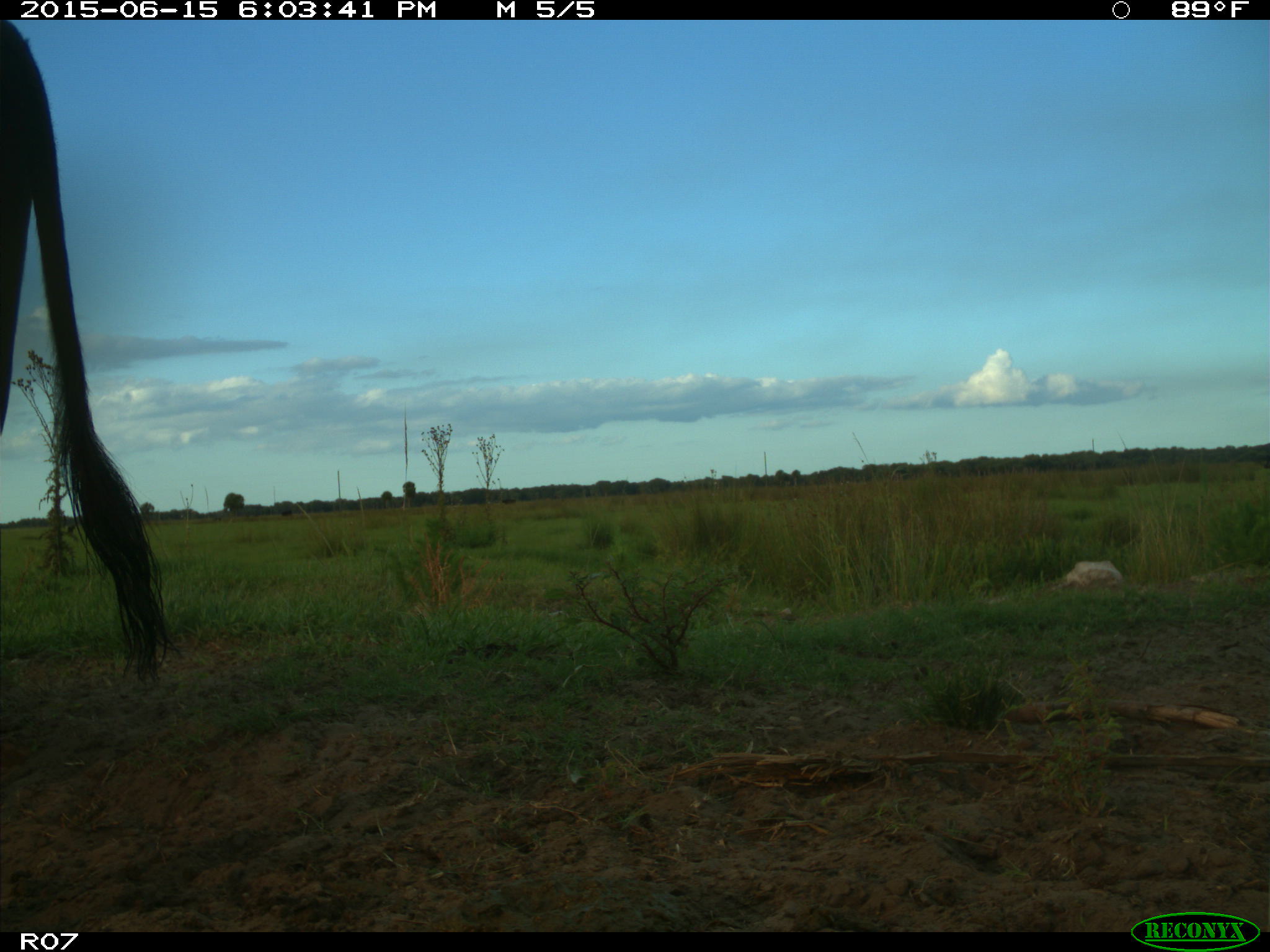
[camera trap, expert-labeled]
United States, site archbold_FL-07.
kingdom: Animalia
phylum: Chordata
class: Mammalia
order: Artiodactyla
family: Bovidae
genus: Bos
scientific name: Bos taurus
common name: domestic cow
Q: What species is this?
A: Bos taurus (domestic cow).